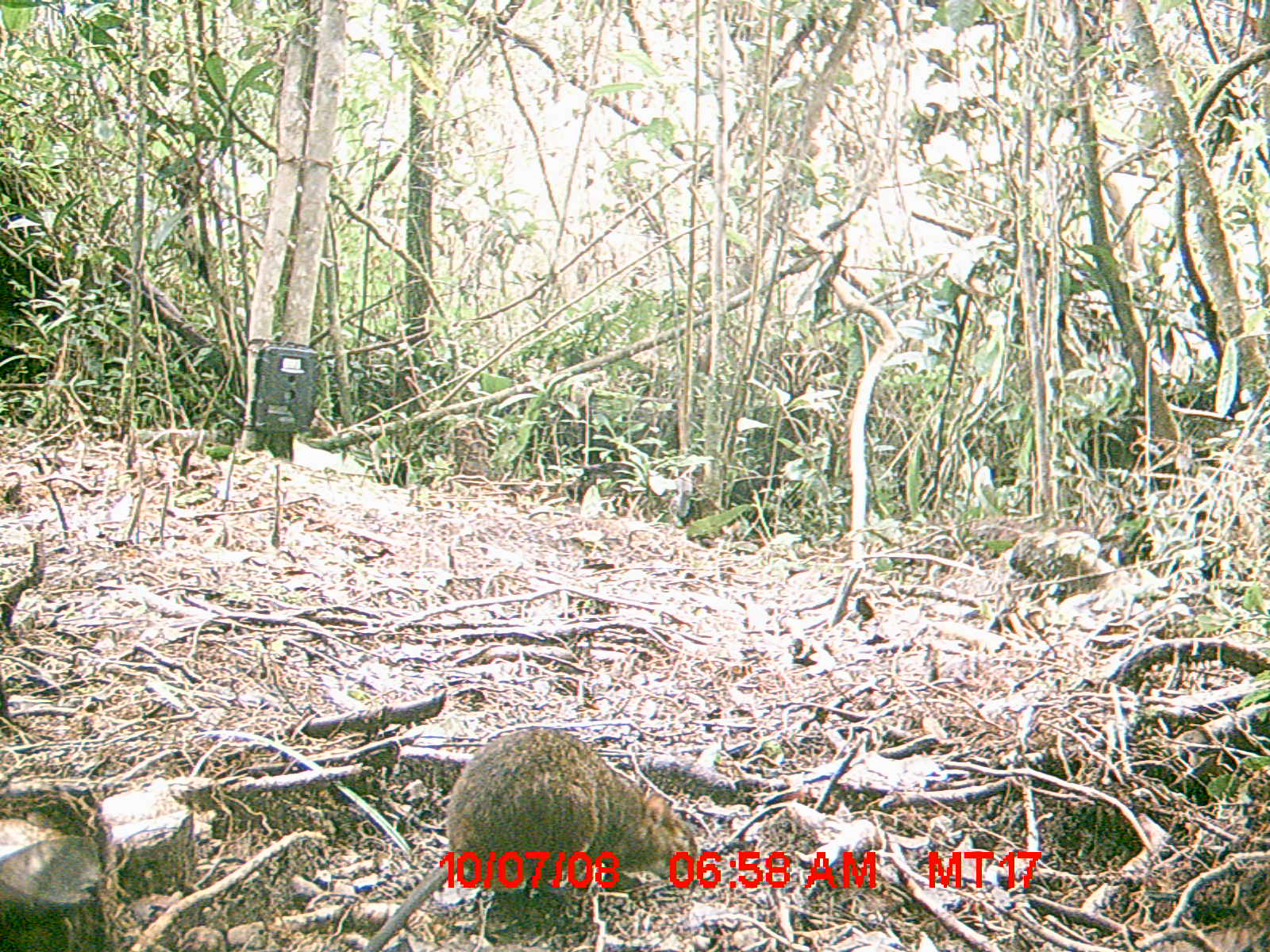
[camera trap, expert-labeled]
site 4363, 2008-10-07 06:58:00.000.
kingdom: Animalia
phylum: Chordata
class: Mammalia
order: Rodentia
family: Nesomyidae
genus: Nesomys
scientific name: Nesomys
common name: nesomys rodents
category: nesomys sp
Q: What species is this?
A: Nesomys sp (nesomys rodents) (Nesomys).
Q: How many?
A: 1.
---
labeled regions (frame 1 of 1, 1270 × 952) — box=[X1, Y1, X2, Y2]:
nesomys sp: box=[358, 724, 705, 952]